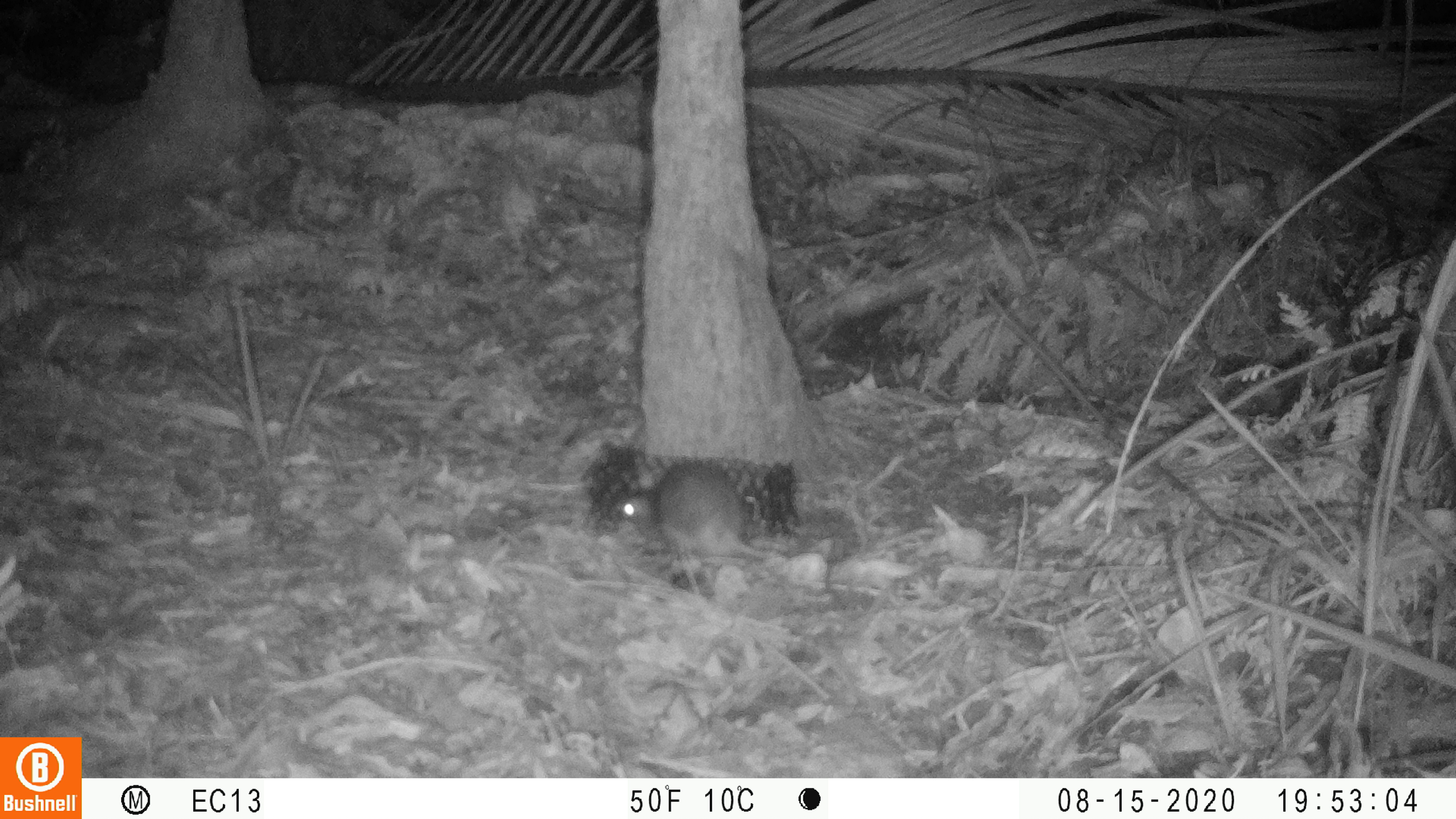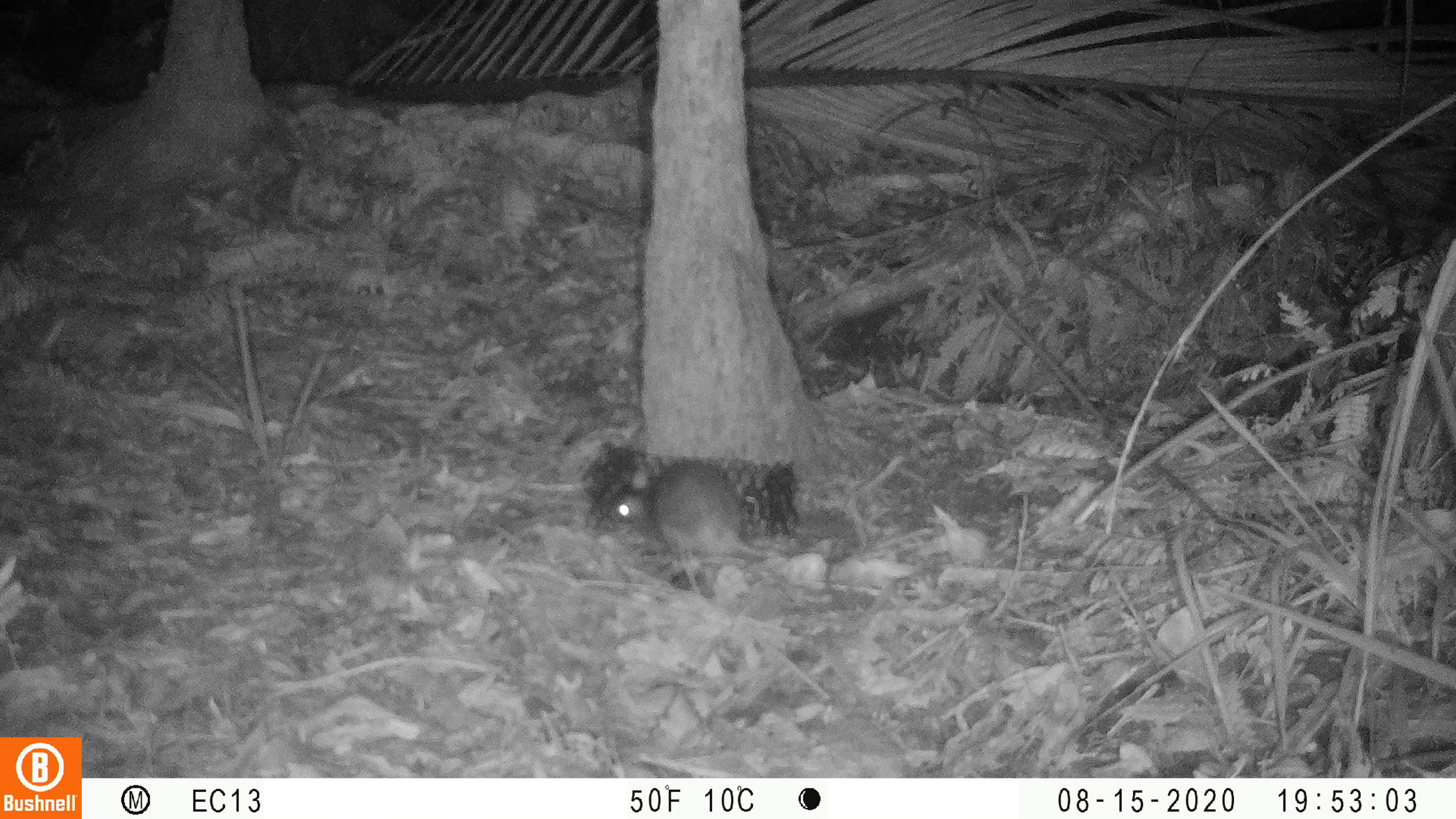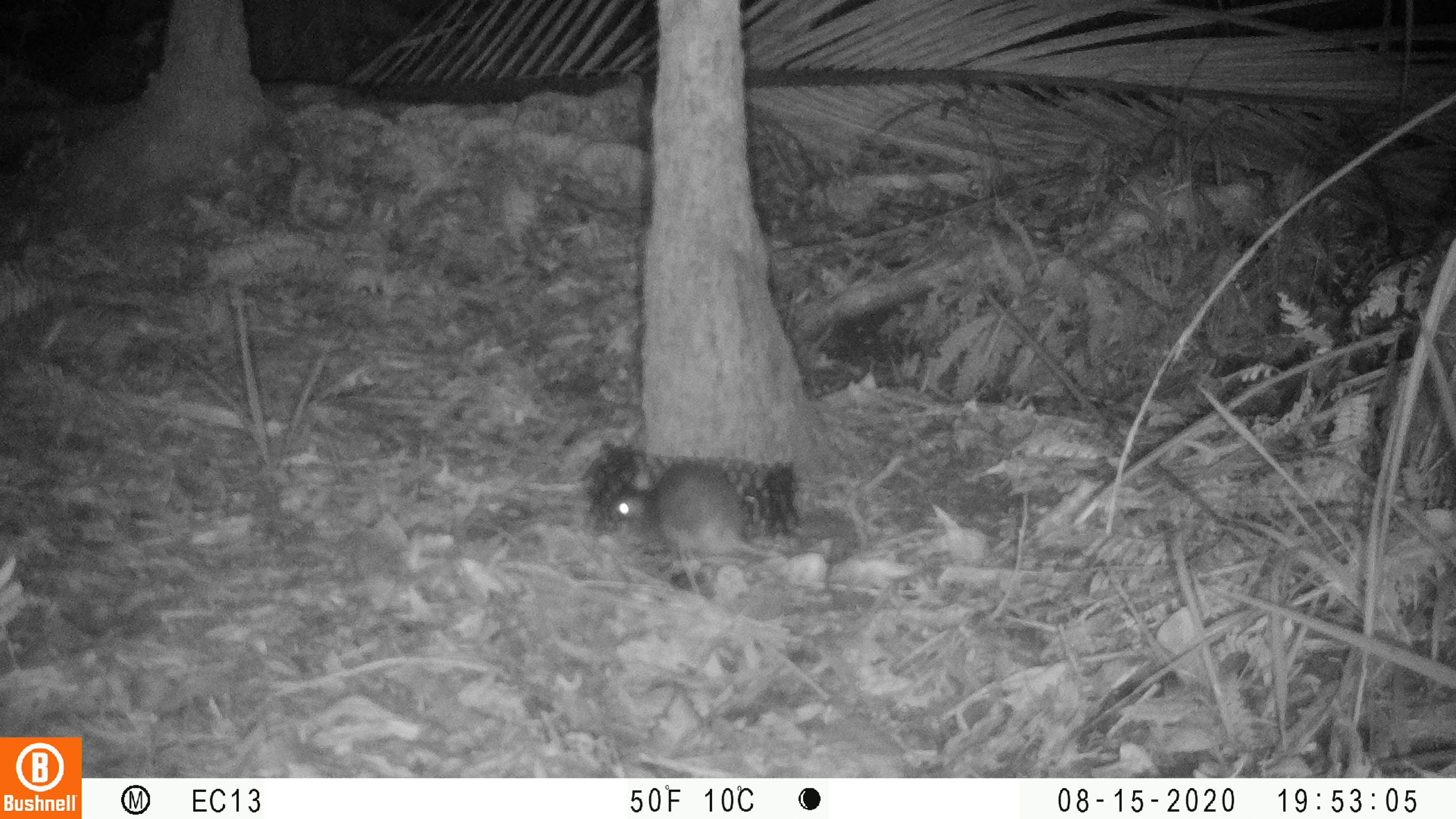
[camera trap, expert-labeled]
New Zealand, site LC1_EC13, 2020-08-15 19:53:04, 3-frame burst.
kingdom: Animalia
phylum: Chordata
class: Mammalia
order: Rodentia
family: Muridae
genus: Rattus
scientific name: Rattus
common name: rat